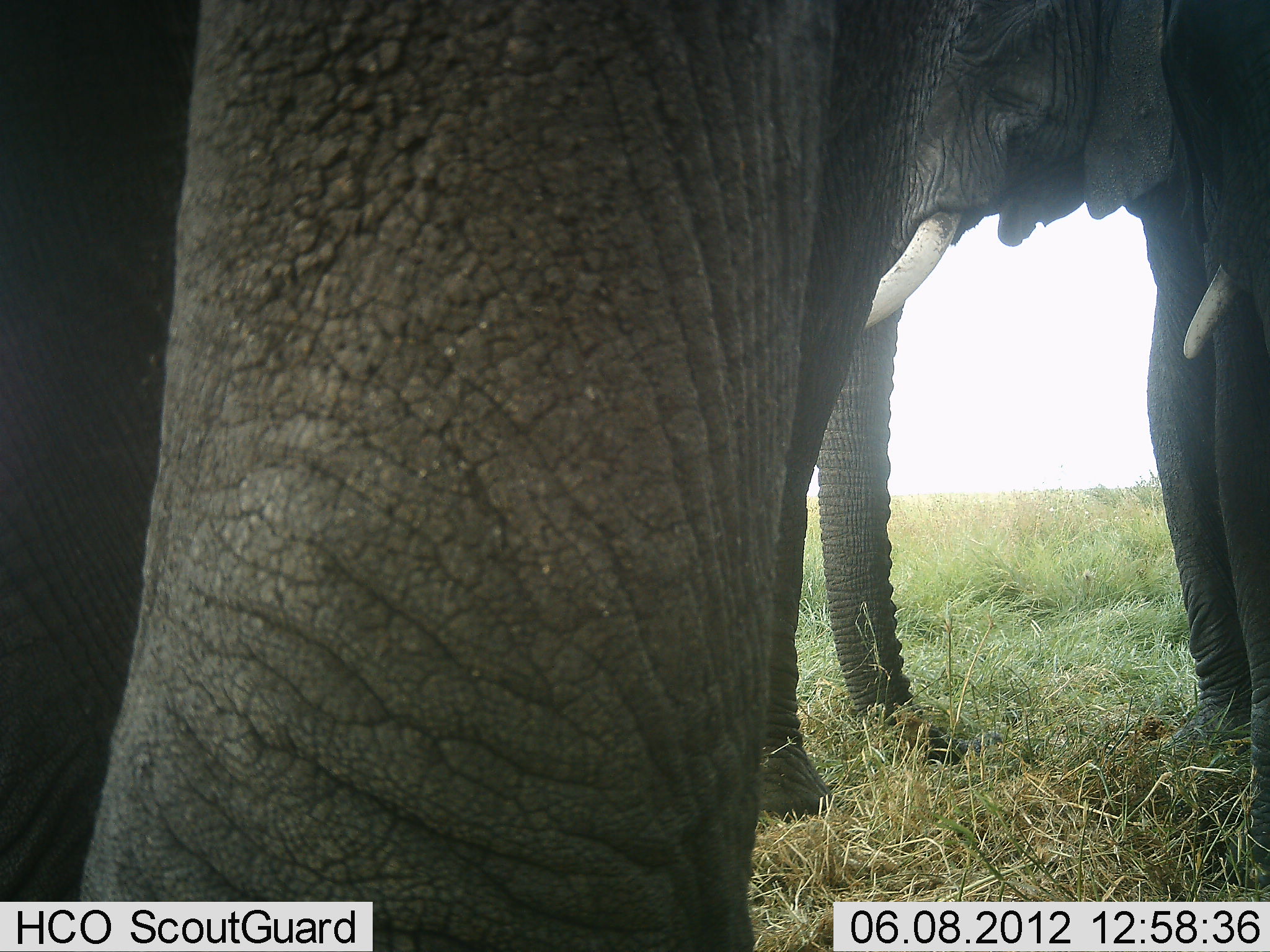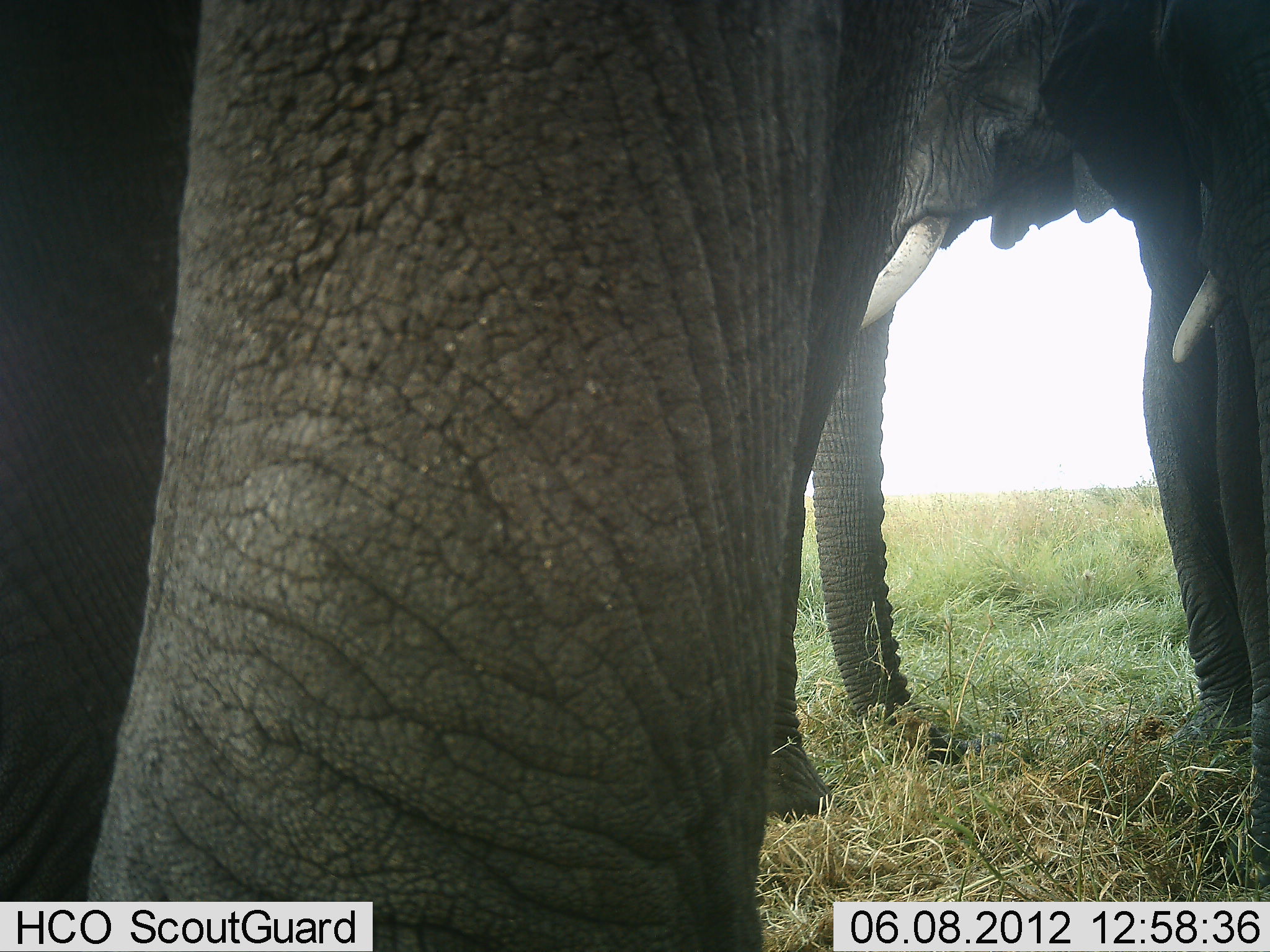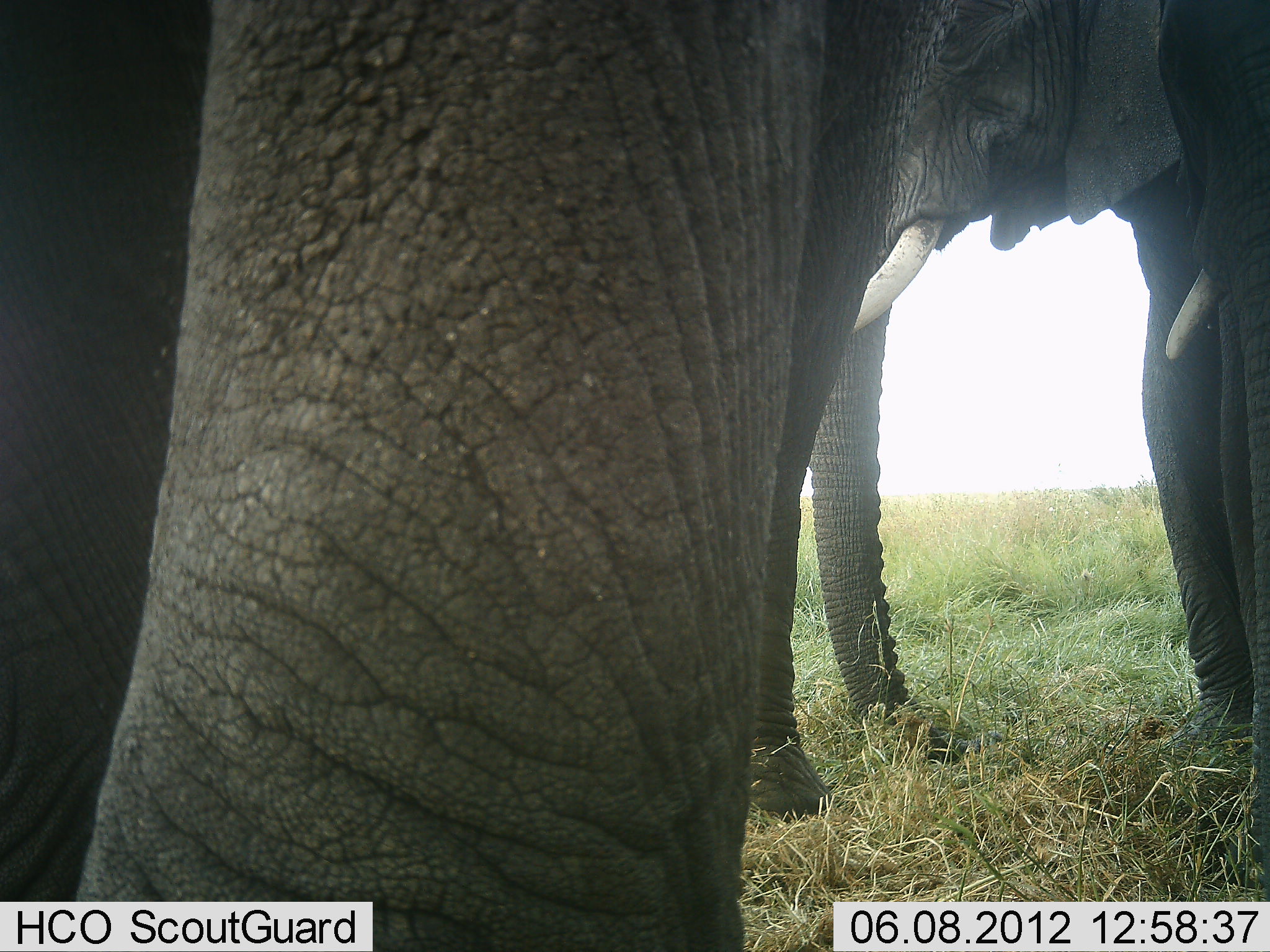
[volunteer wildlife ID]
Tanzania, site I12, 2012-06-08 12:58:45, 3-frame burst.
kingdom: Animalia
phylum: Chordata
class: Mammalia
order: Proboscidea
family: Elephantidae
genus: Loxodonta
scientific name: Loxodonta africana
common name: african bush elephant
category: elephant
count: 3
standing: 100%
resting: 0%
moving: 0%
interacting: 0%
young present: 10%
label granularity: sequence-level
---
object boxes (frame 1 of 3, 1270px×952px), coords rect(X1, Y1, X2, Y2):
animal: rect(1, 1, 872, 952); rect(760, 0, 1246, 816); rect(1173, 0, 1270, 886)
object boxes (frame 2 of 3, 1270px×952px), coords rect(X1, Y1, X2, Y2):
animal: rect(1, 1, 872, 952); rect(770, 0, 1246, 817); rect(1173, 0, 1270, 886)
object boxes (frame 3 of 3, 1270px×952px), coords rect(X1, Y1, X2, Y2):
animal: rect(1, 1, 872, 952); rect(748, 0, 1245, 818); rect(1173, 0, 1270, 886)